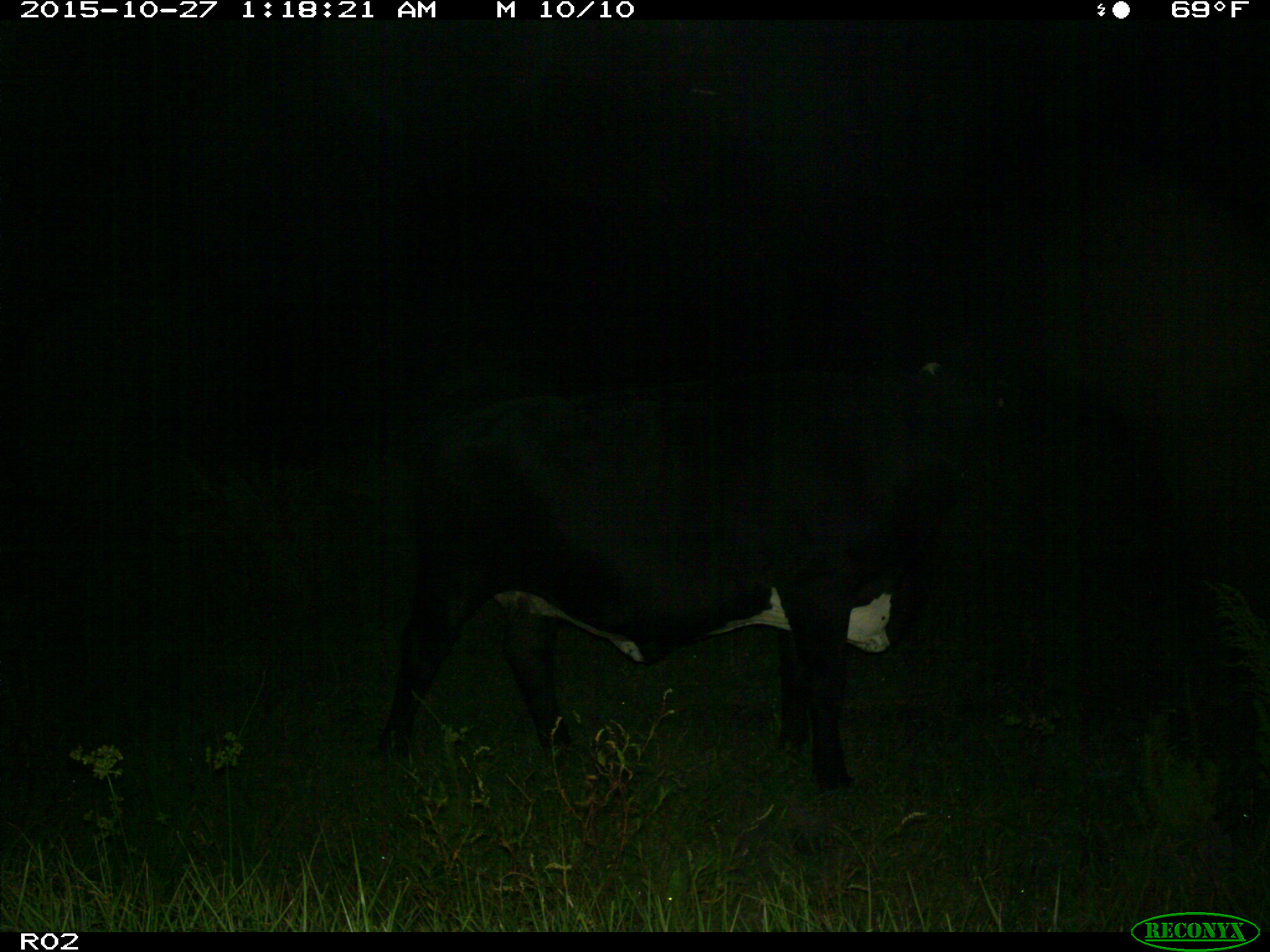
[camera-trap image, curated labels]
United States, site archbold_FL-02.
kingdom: Animalia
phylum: Chordata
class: Mammalia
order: Artiodactyla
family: Bovidae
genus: Bos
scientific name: Bos taurus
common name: domestic cow